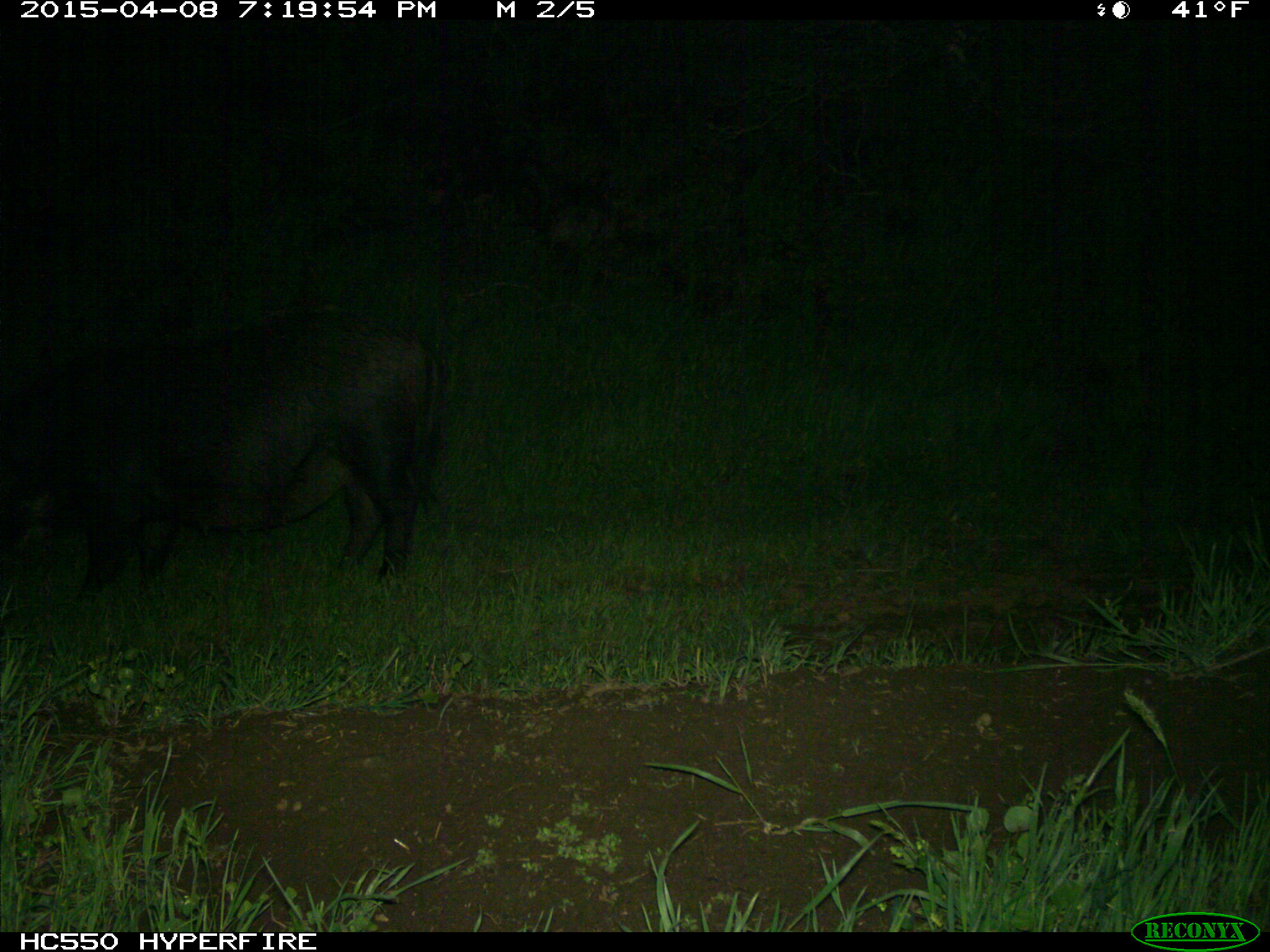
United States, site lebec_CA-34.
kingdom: Animalia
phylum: Chordata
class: Mammalia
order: Artiodactyla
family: Suidae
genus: Sus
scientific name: Sus scrofa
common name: wild boar